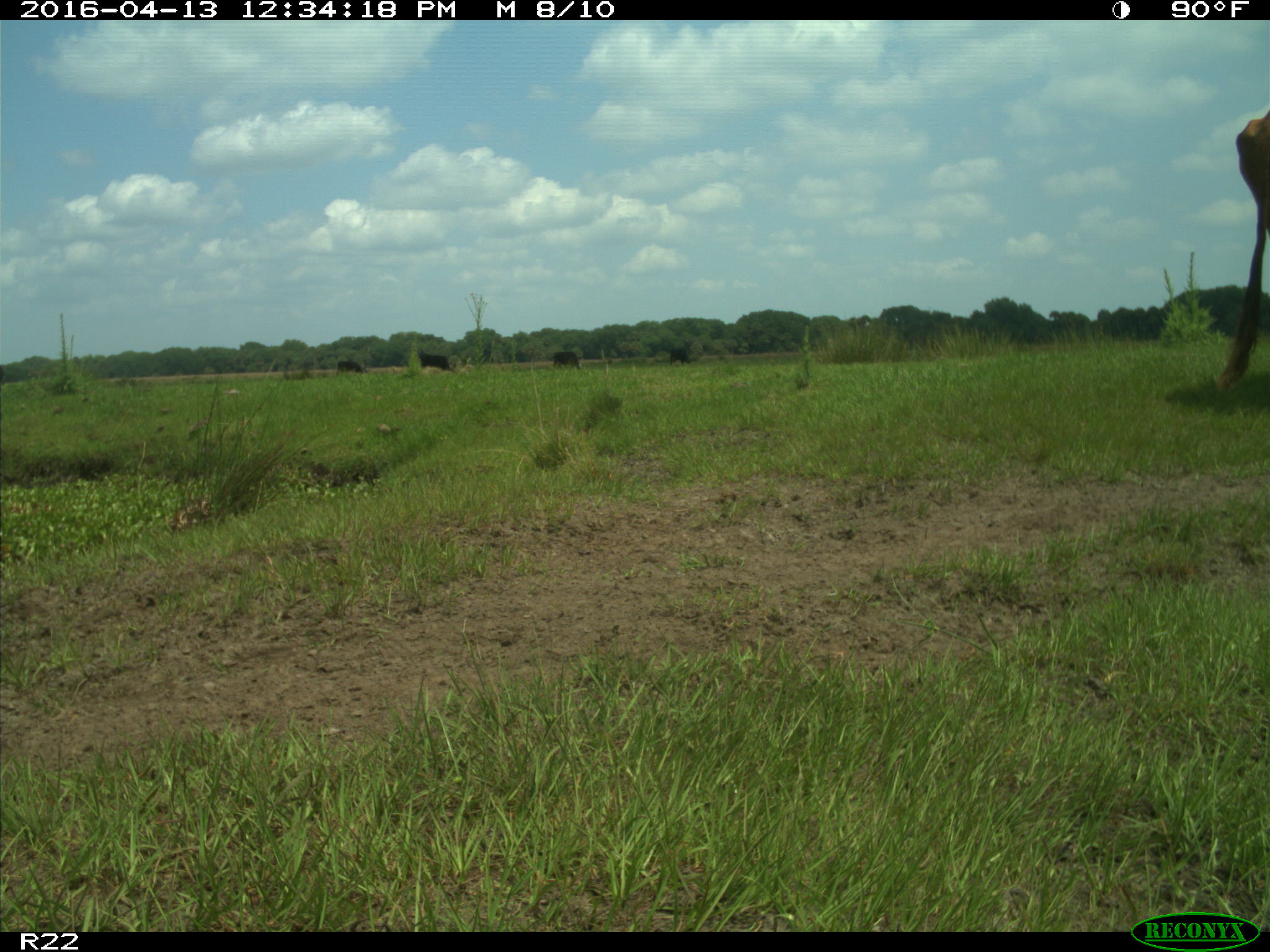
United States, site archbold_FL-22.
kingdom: Animalia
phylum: Chordata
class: Mammalia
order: Artiodactyla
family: Bovidae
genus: Bos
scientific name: Bos taurus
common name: domestic cow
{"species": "Bos taurus (domestic cow)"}